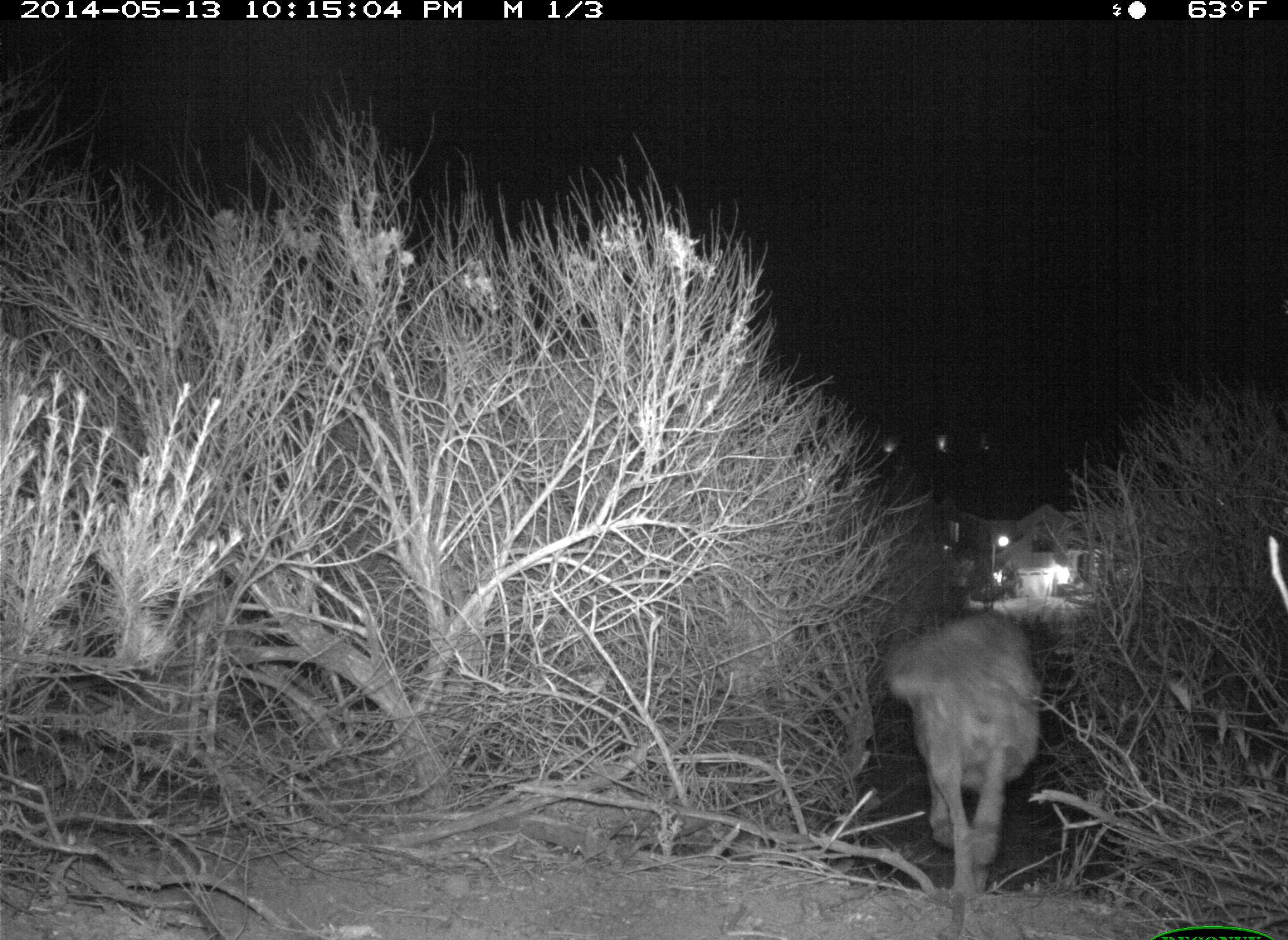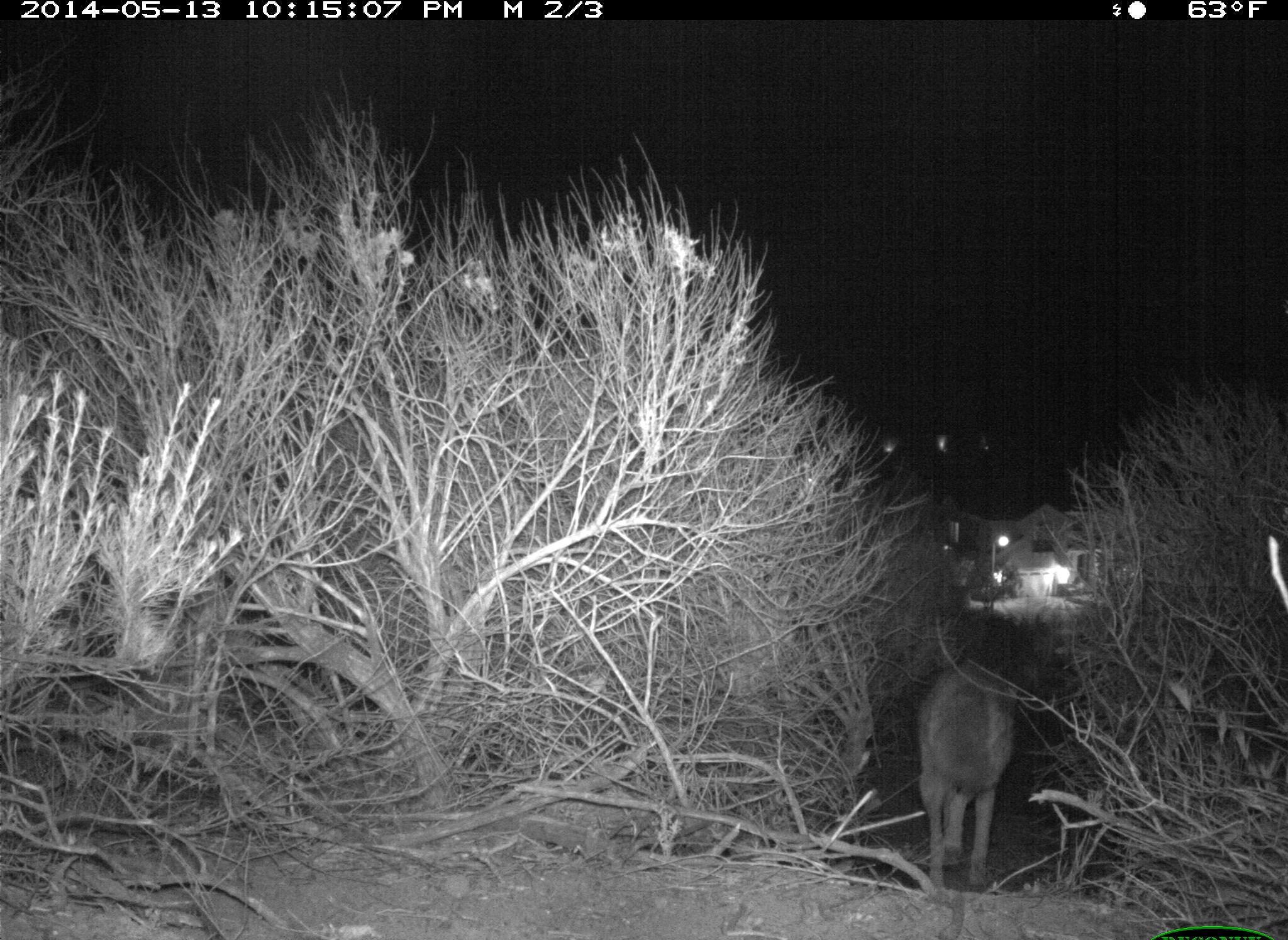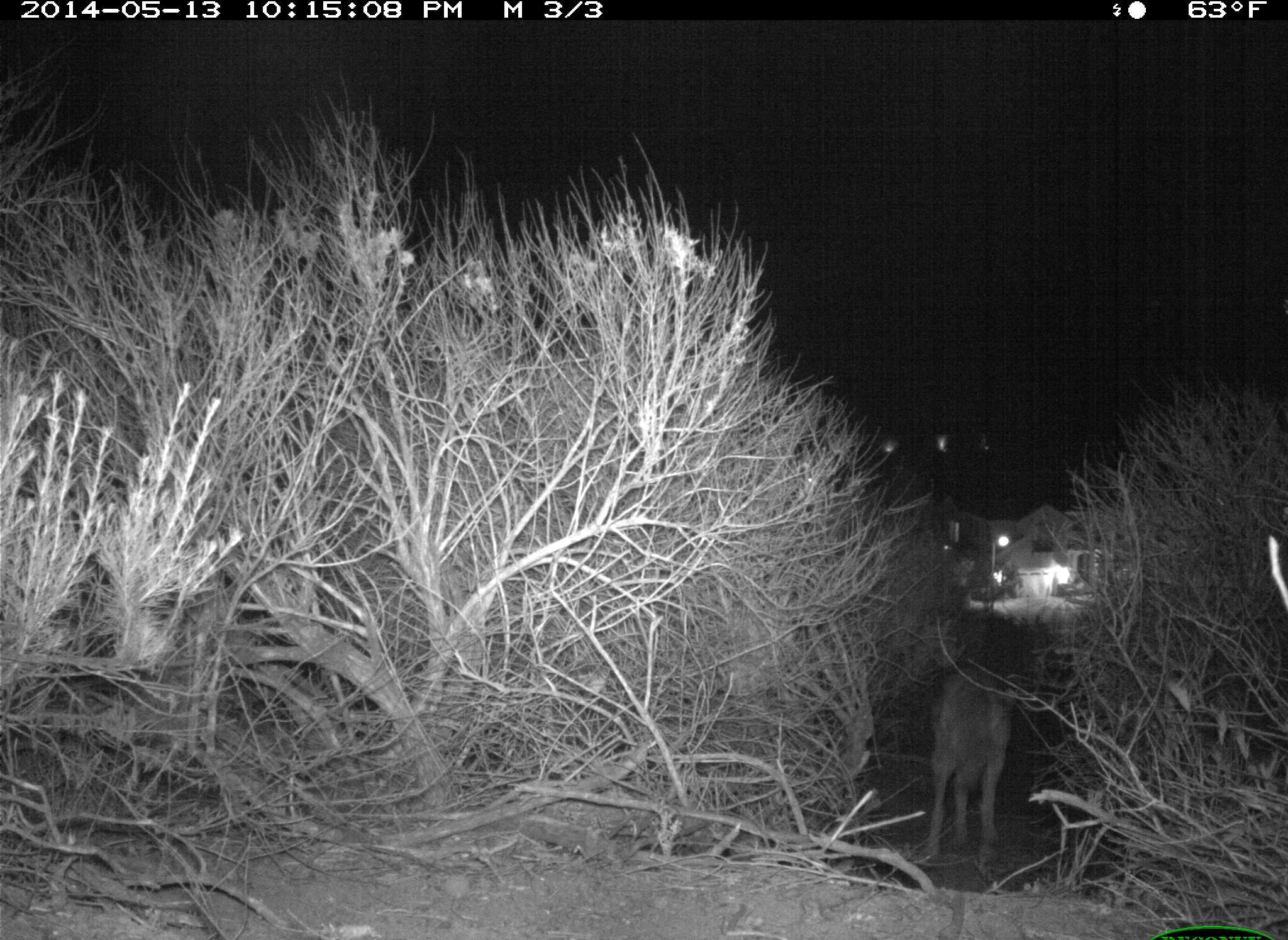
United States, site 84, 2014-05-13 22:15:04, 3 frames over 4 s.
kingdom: Animalia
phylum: Chordata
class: Mammalia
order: Carnivora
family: Canidae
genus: Canis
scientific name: Canis latrans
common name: coyote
Coyote (Canis latrans).